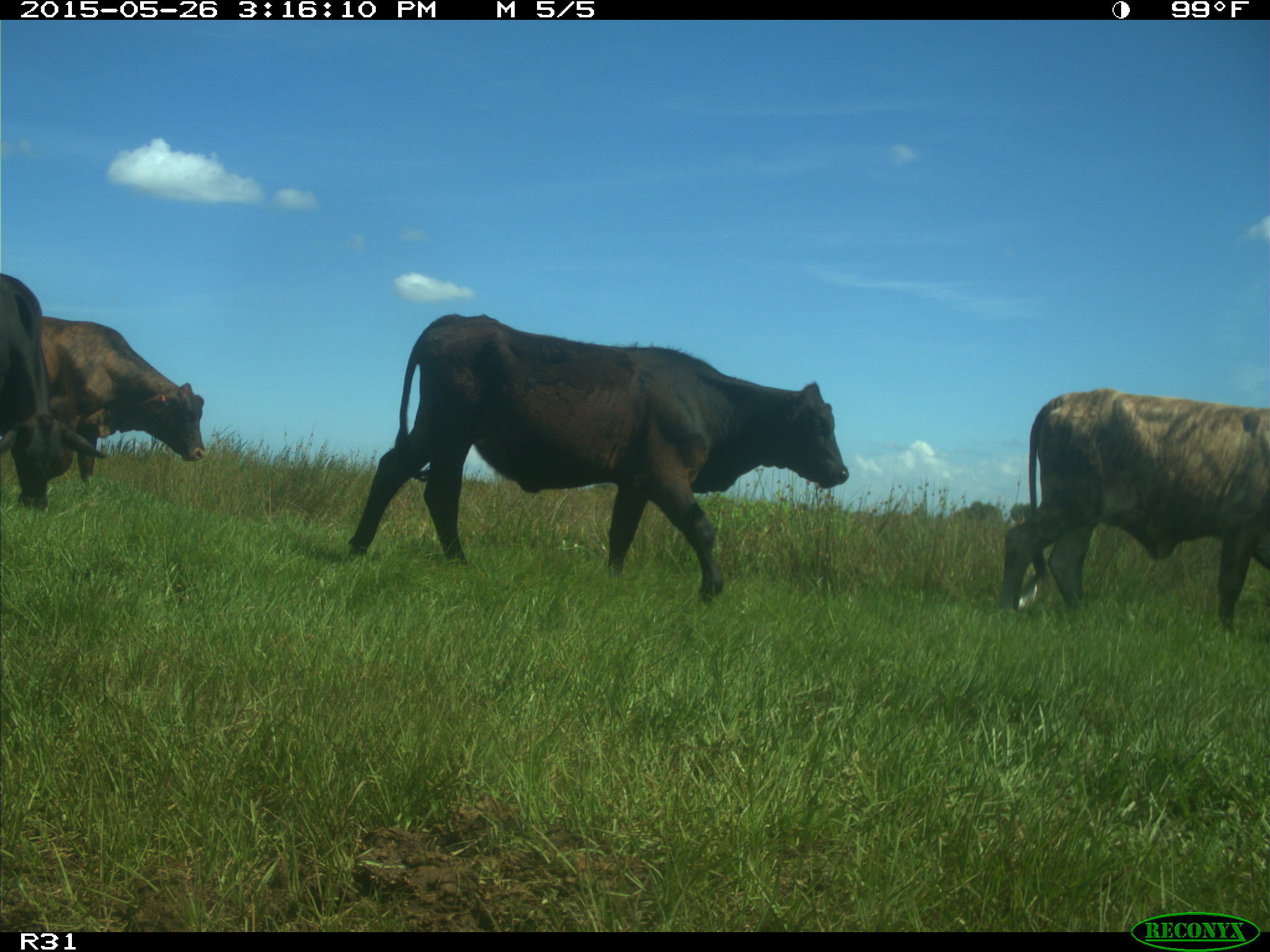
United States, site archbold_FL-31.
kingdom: Animalia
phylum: Chordata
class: Mammalia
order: Artiodactyla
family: Bovidae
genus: Bos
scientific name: Bos taurus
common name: domestic cow